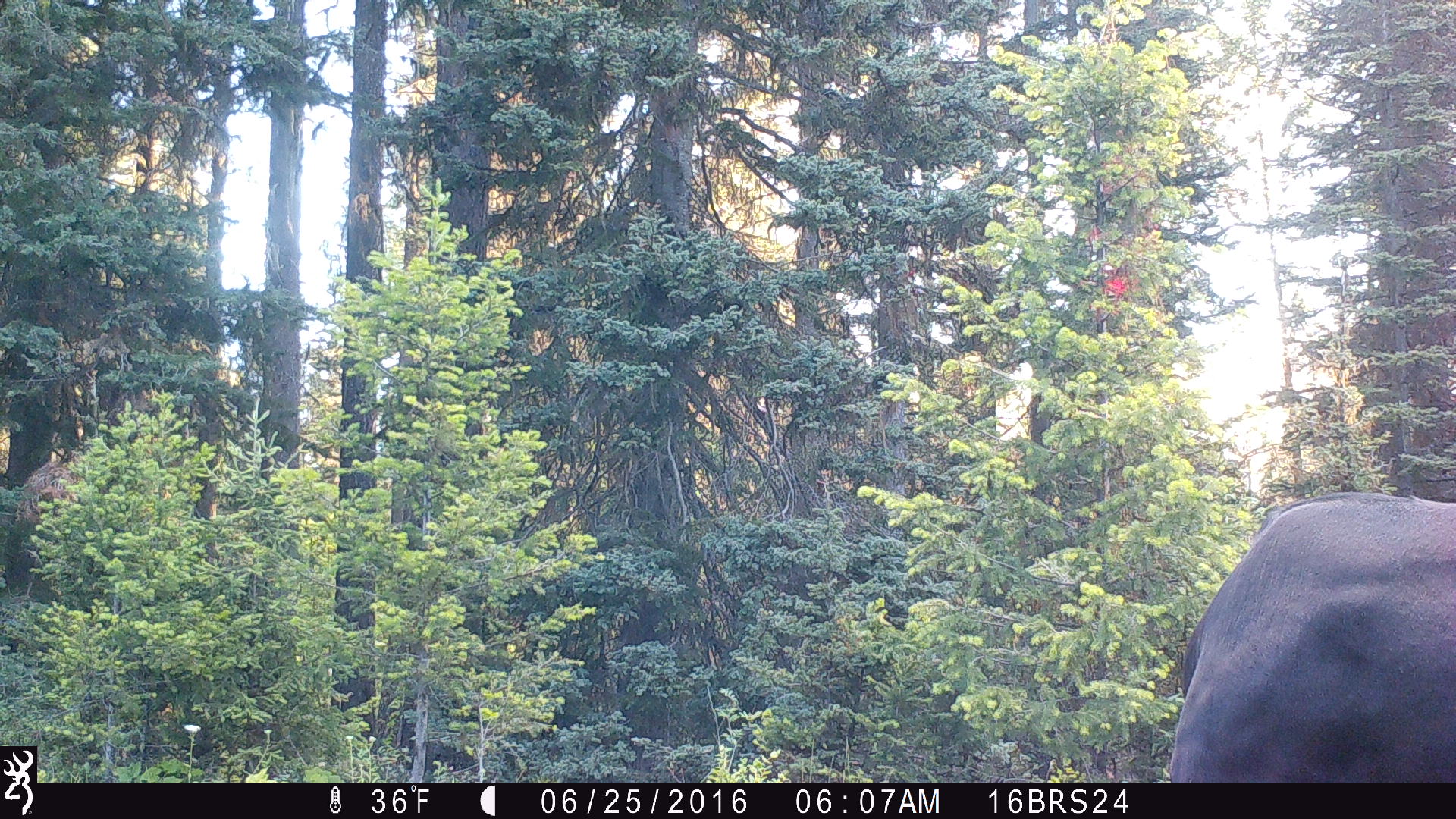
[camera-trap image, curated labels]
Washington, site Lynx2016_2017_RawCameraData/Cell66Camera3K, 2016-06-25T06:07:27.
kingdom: Animalia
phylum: Chordata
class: Mammalia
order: Artiodactyla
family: Bovidae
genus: Bos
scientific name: Bos taurus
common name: domestic cattle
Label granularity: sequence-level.